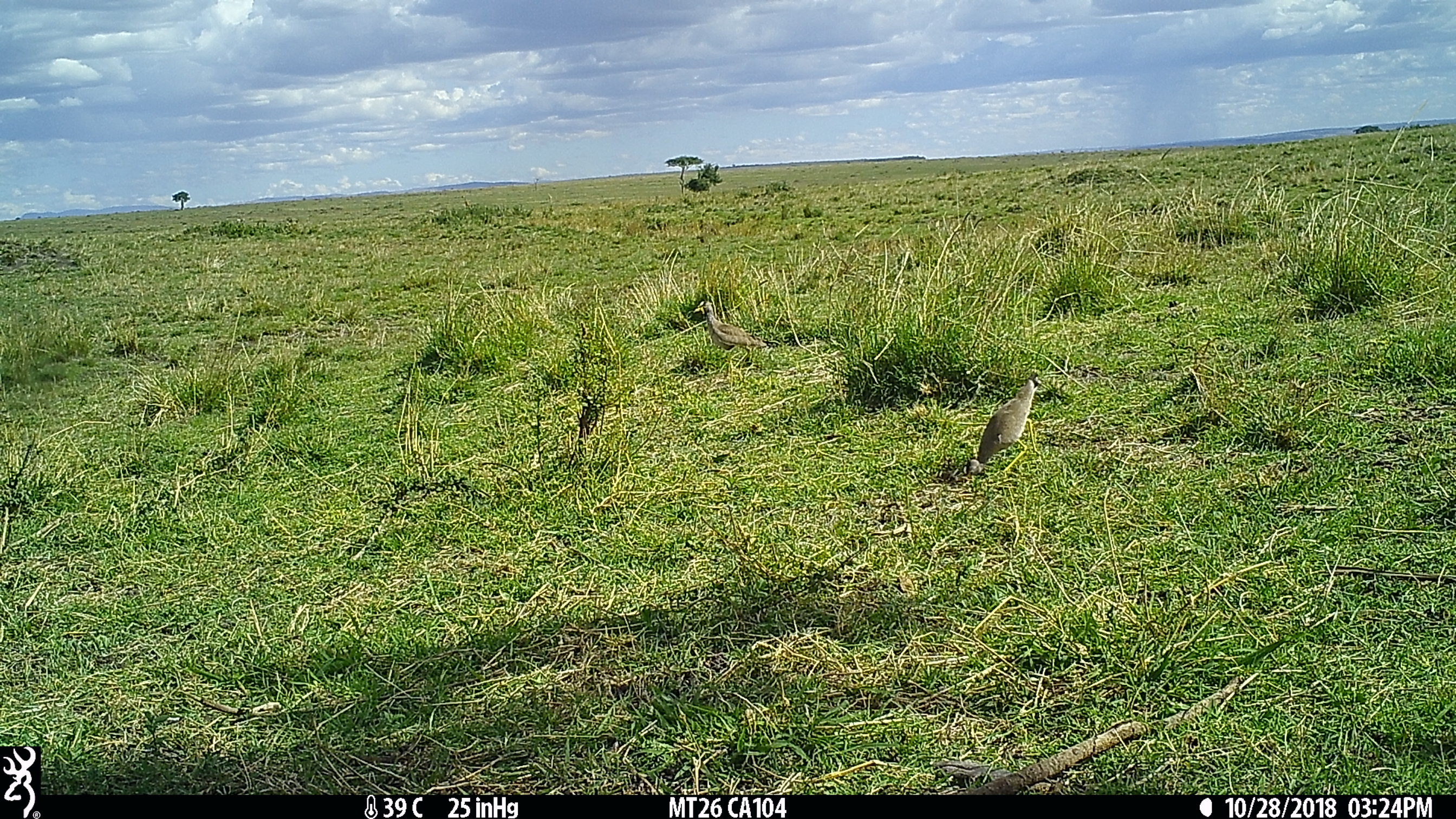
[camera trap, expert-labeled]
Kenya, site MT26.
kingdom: Animalia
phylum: Chordata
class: Aves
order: Charadriiformes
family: Charadriidae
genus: Vanellus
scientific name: Vanellus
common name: lapwing